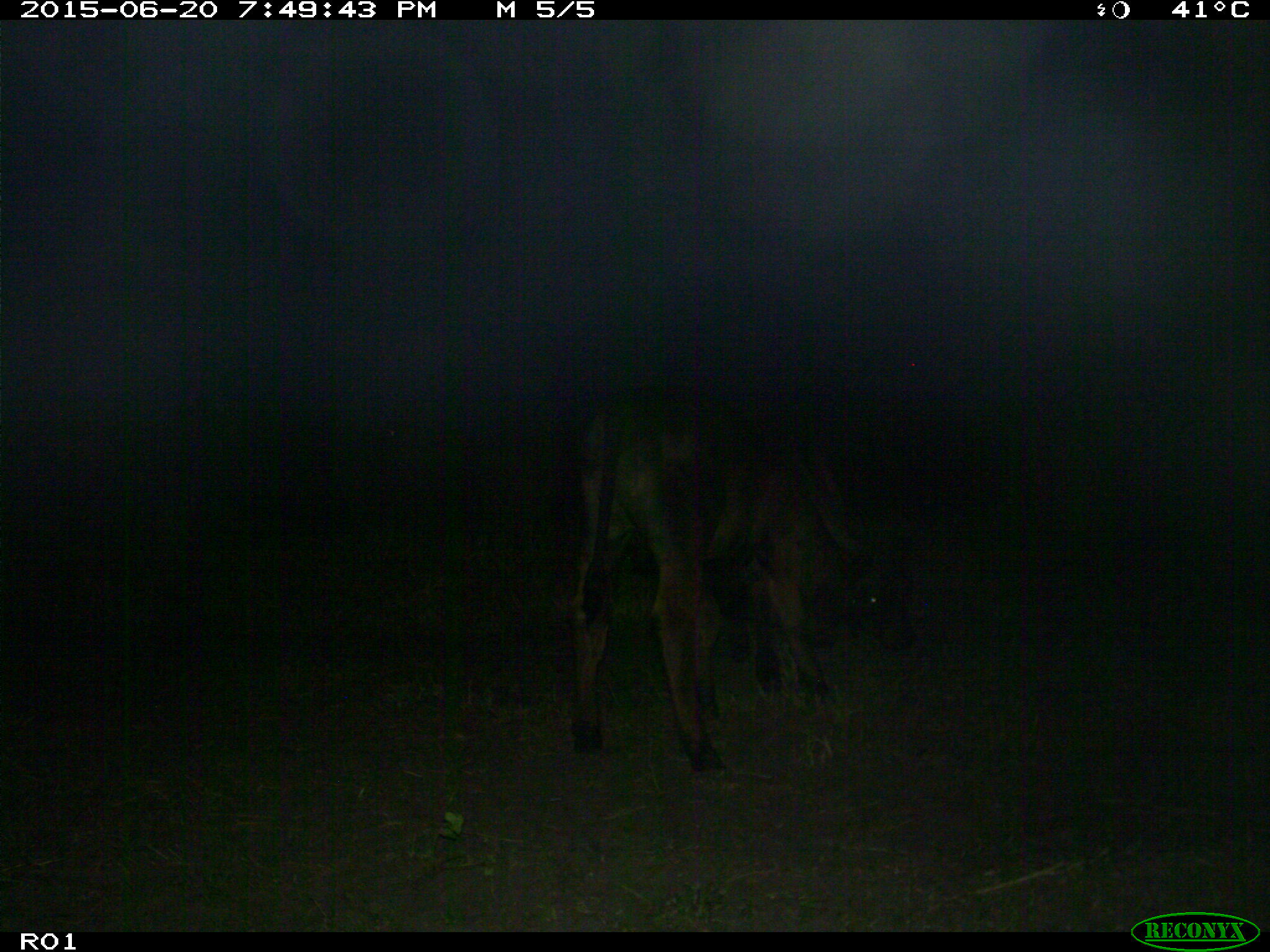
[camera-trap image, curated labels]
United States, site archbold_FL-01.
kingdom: Animalia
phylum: Chordata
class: Mammalia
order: Artiodactyla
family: Bovidae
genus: Bos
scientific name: Bos taurus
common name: domestic cow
Bos taurus (domestic cow).